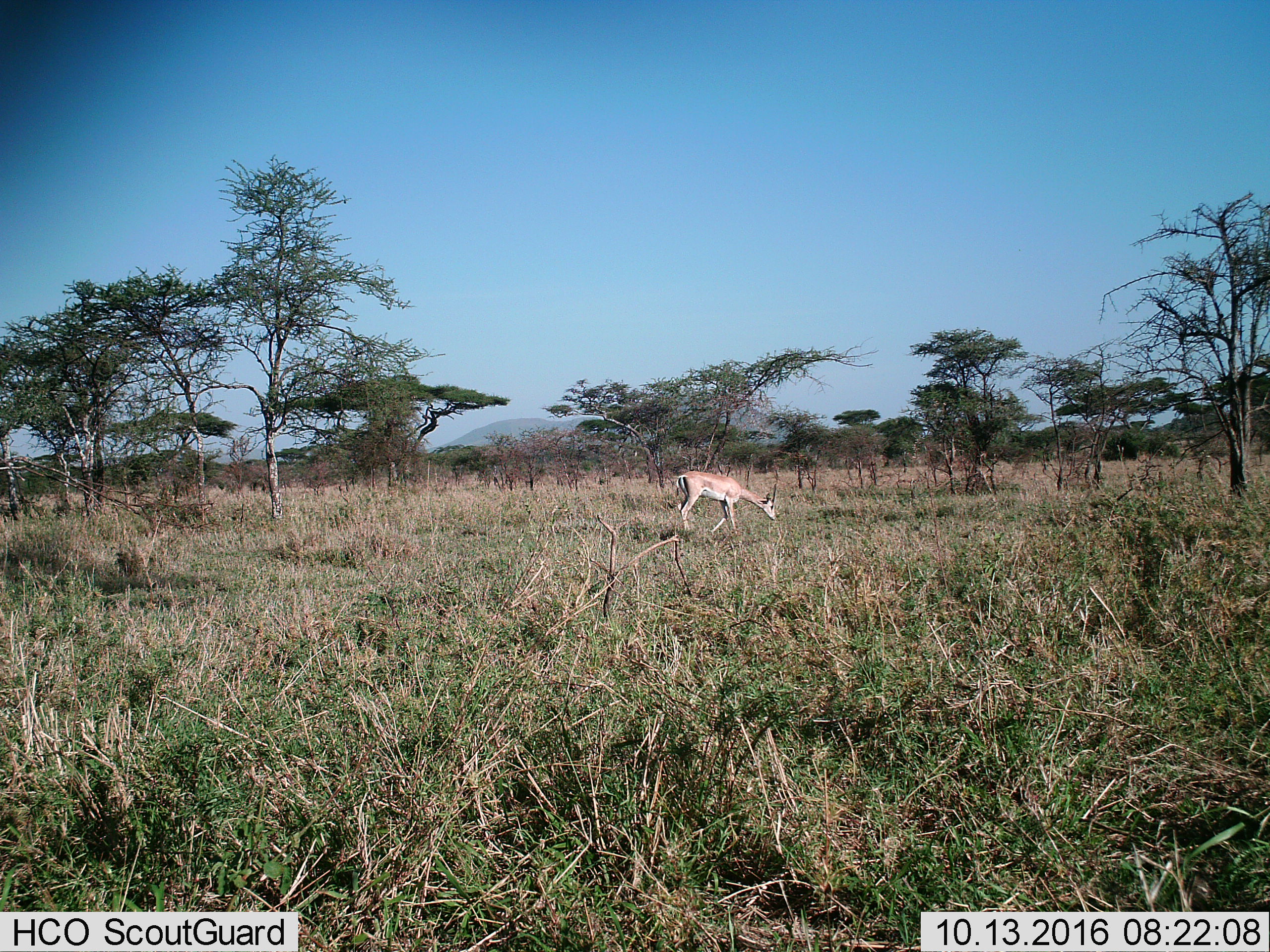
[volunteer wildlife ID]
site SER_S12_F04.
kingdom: Animalia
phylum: Chordata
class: Mammalia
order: Artiodactyla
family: Bovidae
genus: Nanger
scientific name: Nanger granti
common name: grant's gazelle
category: gazellegrants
Gazellegrants (grant's gazelle) (Nanger granti), count 1. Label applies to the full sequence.